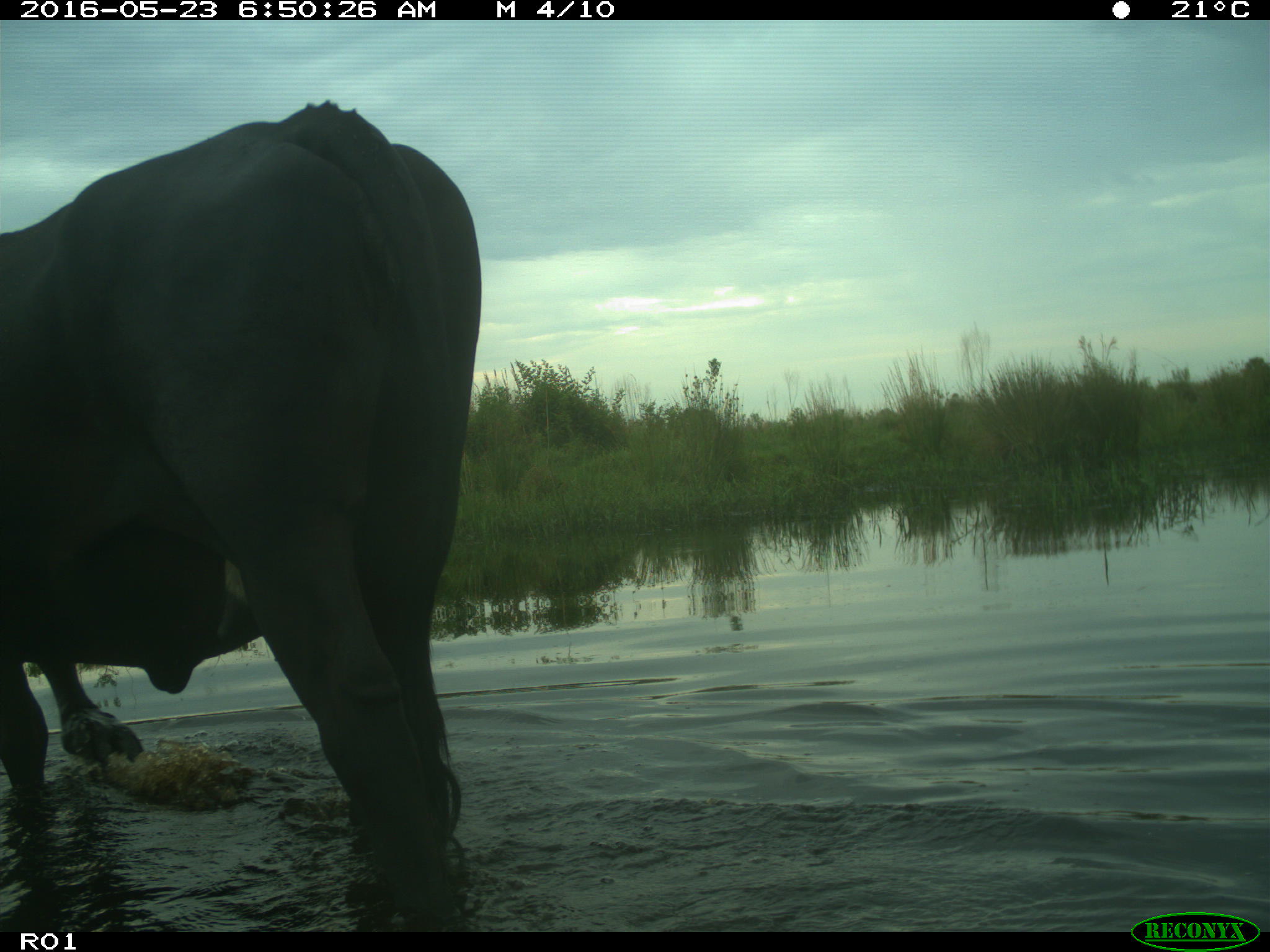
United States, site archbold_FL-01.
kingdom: Animalia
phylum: Chordata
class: Mammalia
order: Artiodactyla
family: Bovidae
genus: Bos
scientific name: Bos taurus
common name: domestic cow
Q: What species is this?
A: Bos taurus (domestic cow).